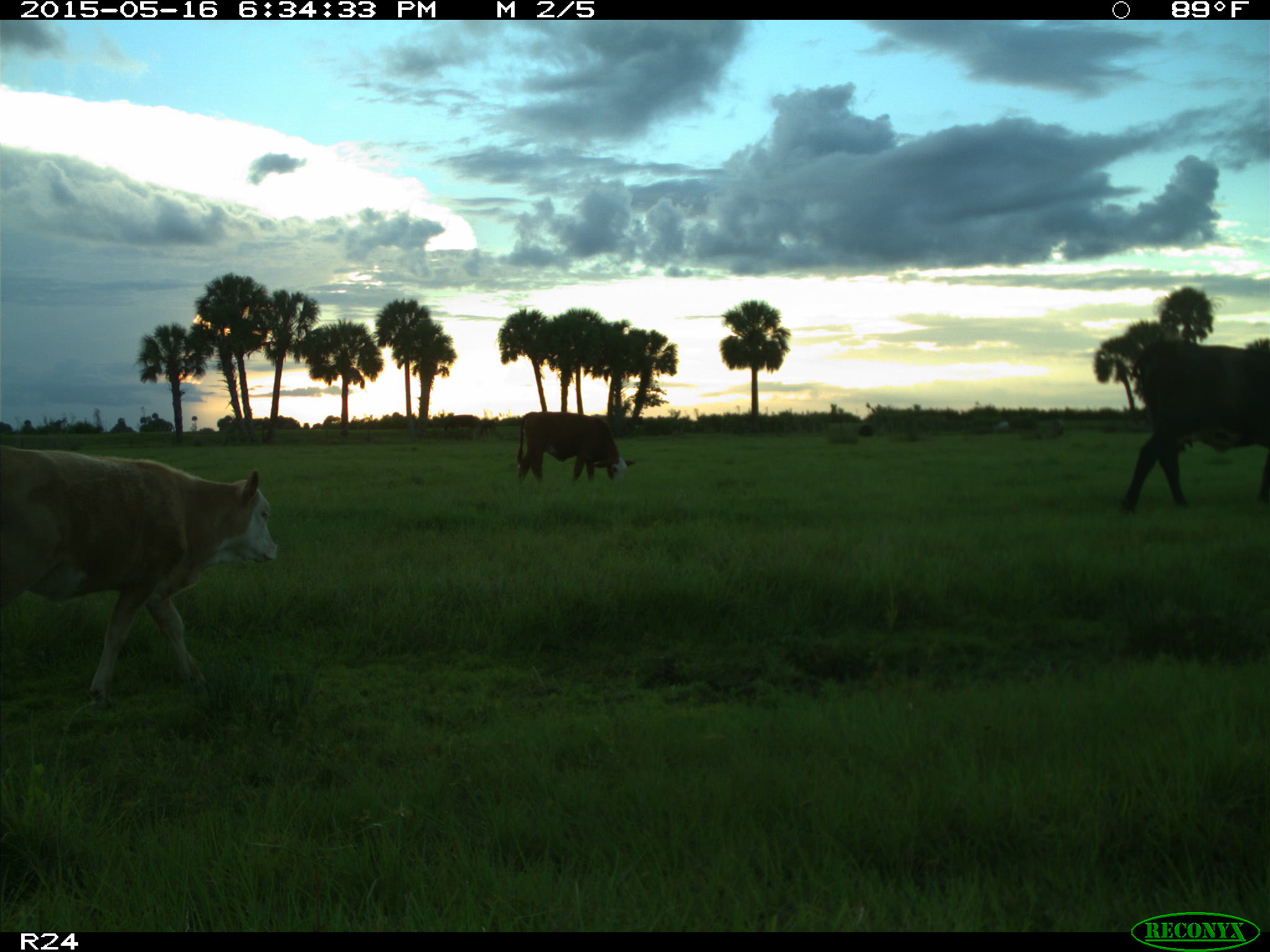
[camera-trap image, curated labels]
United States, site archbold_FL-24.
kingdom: Animalia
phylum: Chordata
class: Mammalia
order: Artiodactyla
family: Bovidae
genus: Bos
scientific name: Bos taurus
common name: domestic cow